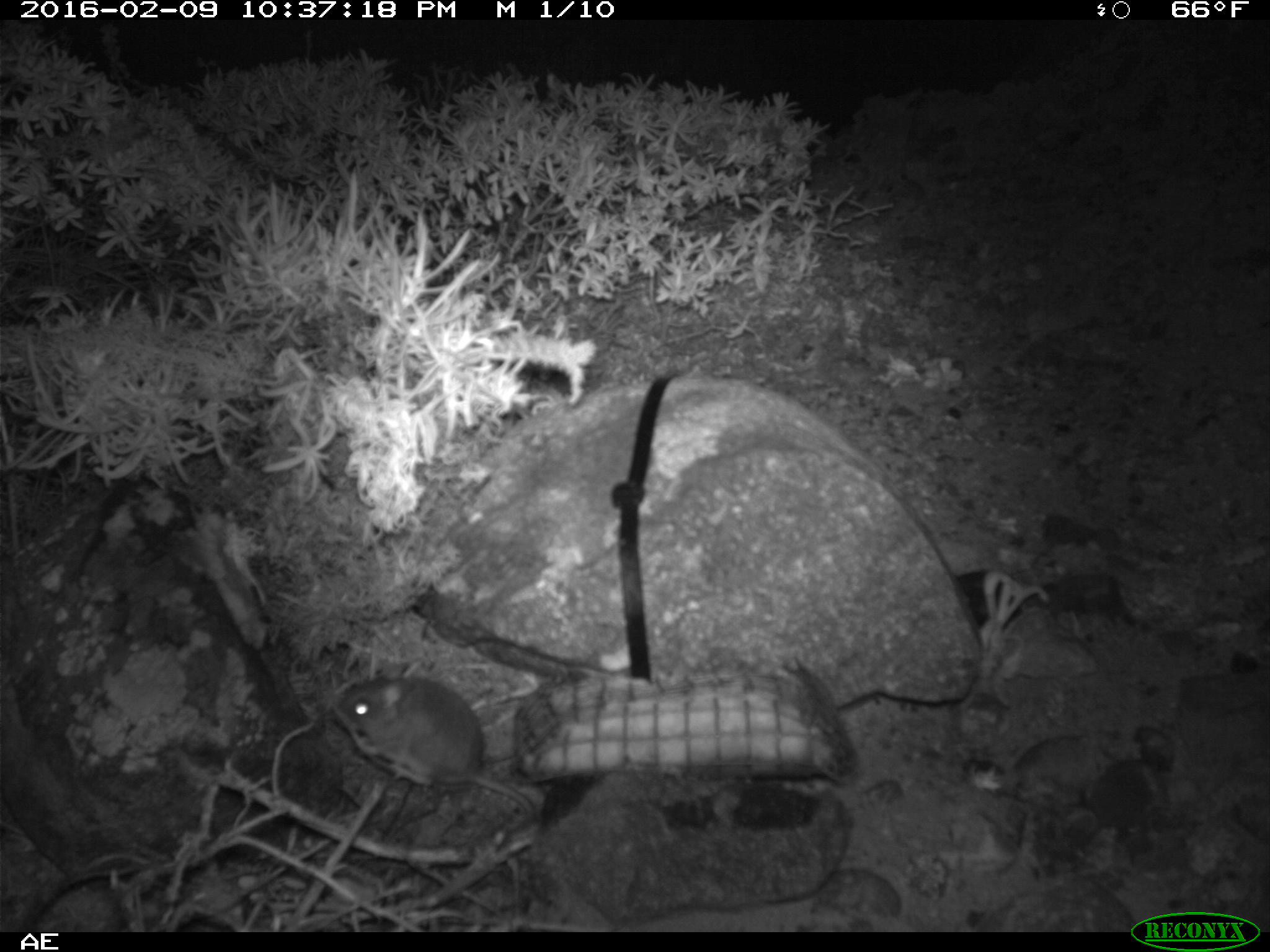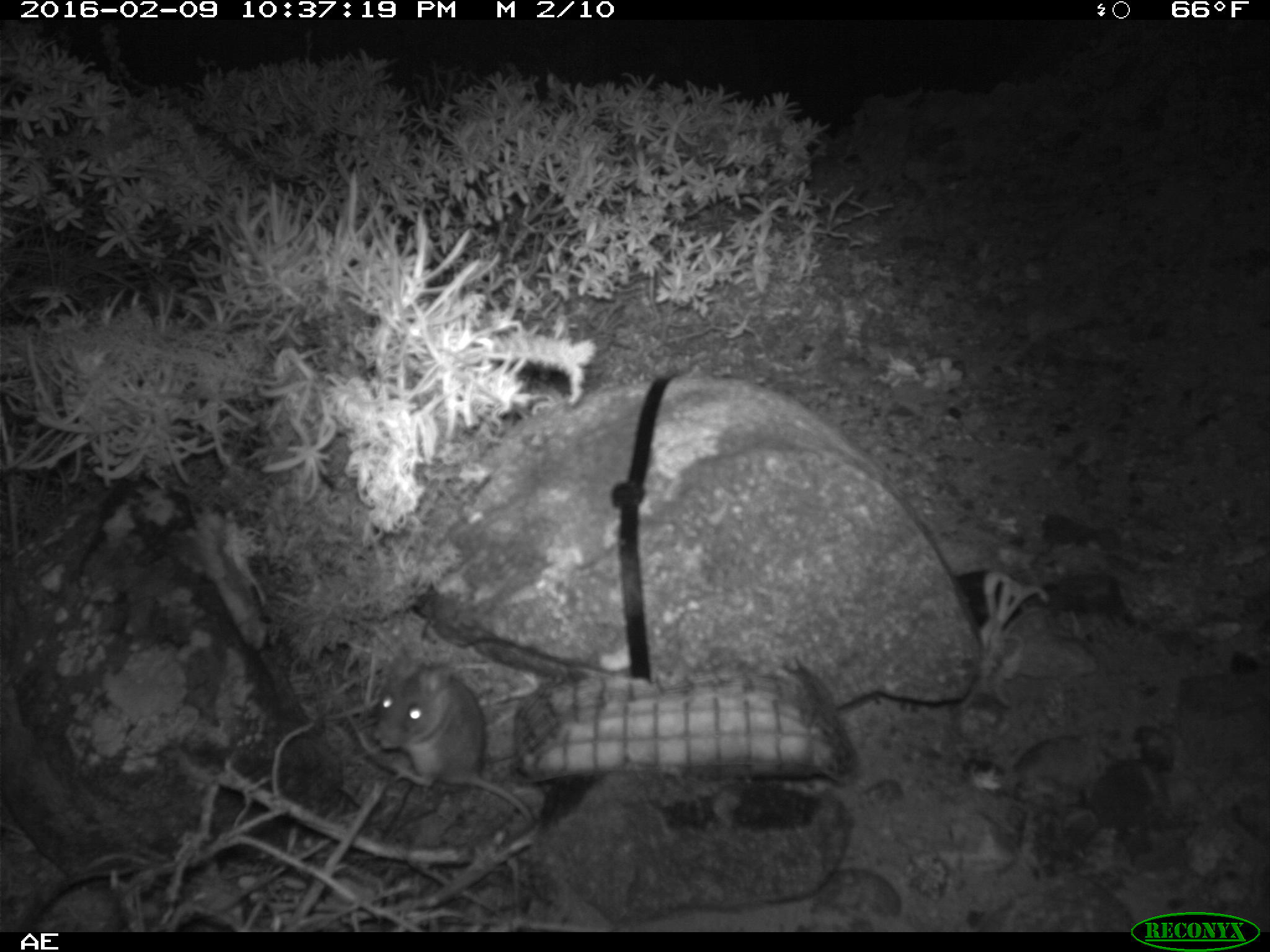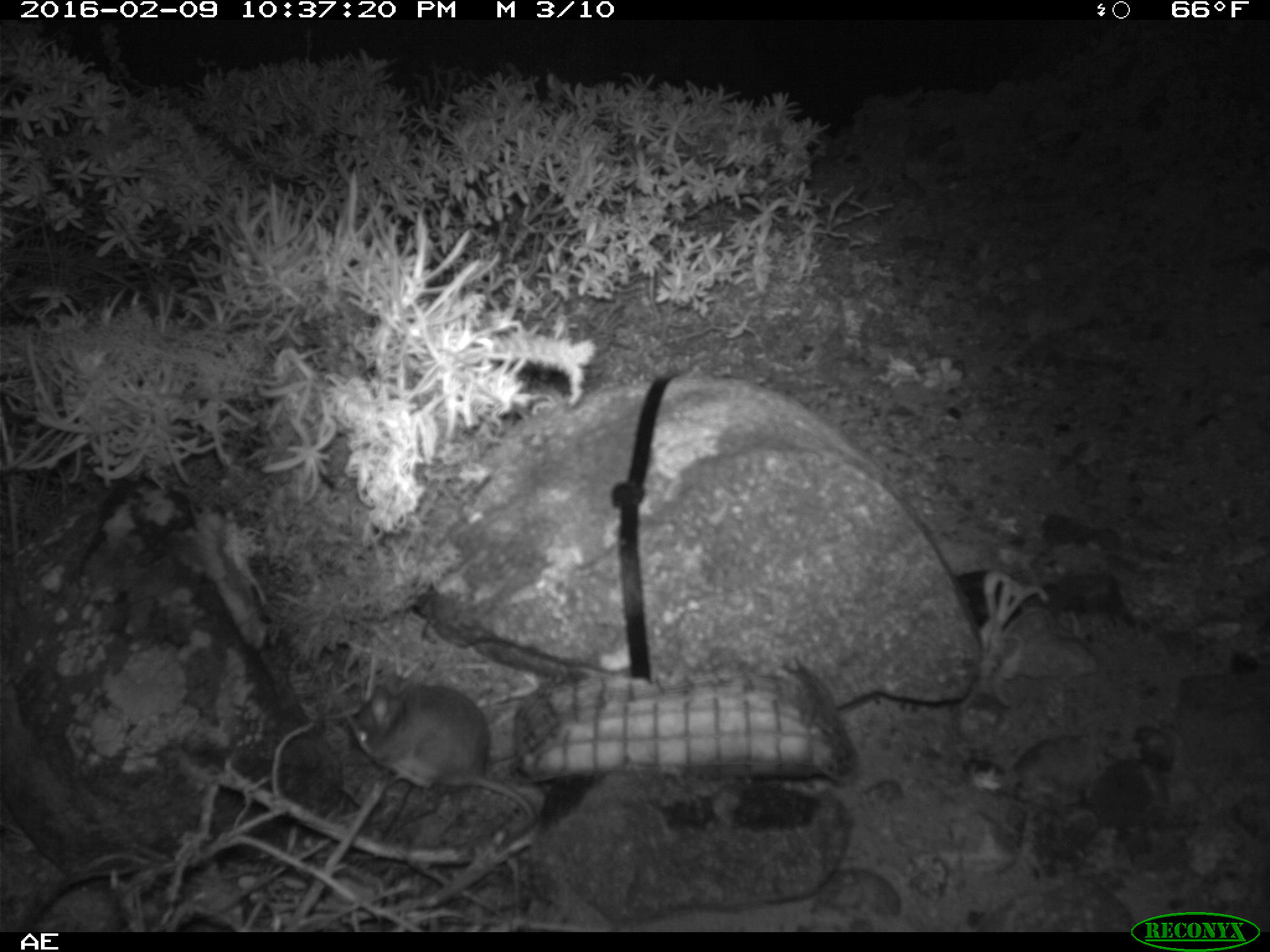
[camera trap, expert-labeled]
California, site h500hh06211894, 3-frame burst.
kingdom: Animalia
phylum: Chordata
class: Mammalia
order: Rodentia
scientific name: Rodentia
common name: rodent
Rodent (Rodentia).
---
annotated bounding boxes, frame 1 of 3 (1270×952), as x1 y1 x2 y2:
rodent: 329 676 538 827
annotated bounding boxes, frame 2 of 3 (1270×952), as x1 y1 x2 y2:
rodent: 370 660 536 825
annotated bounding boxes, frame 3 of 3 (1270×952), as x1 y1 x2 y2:
rodent: 349 685 536 845